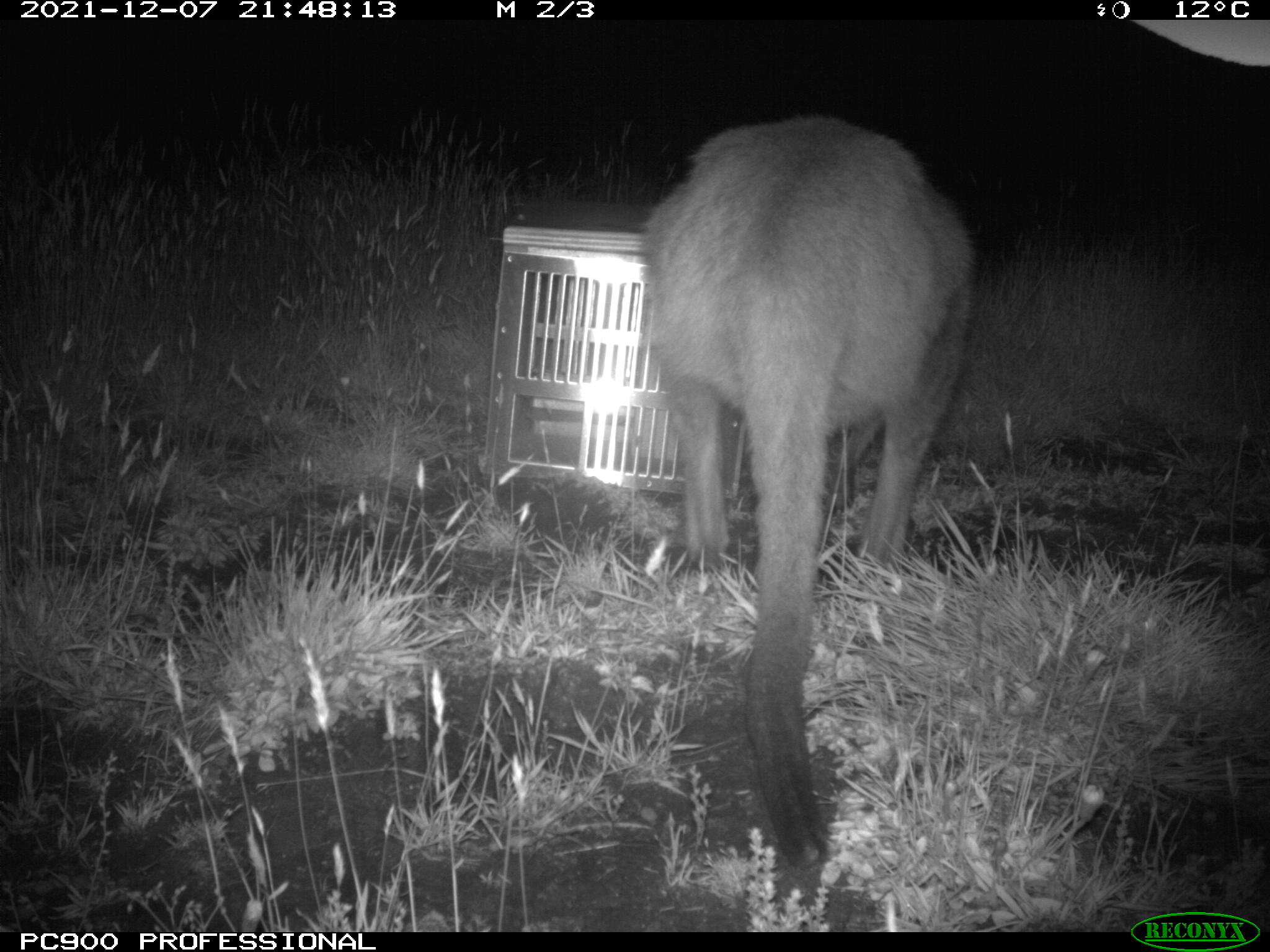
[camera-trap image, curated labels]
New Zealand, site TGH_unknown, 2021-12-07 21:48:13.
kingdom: Animalia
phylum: Chordata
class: Mammalia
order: Diprotodontia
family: Macropodidae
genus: Notamacropus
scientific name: Notamacropus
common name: wallaby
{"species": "wallaby (Notamacropus)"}